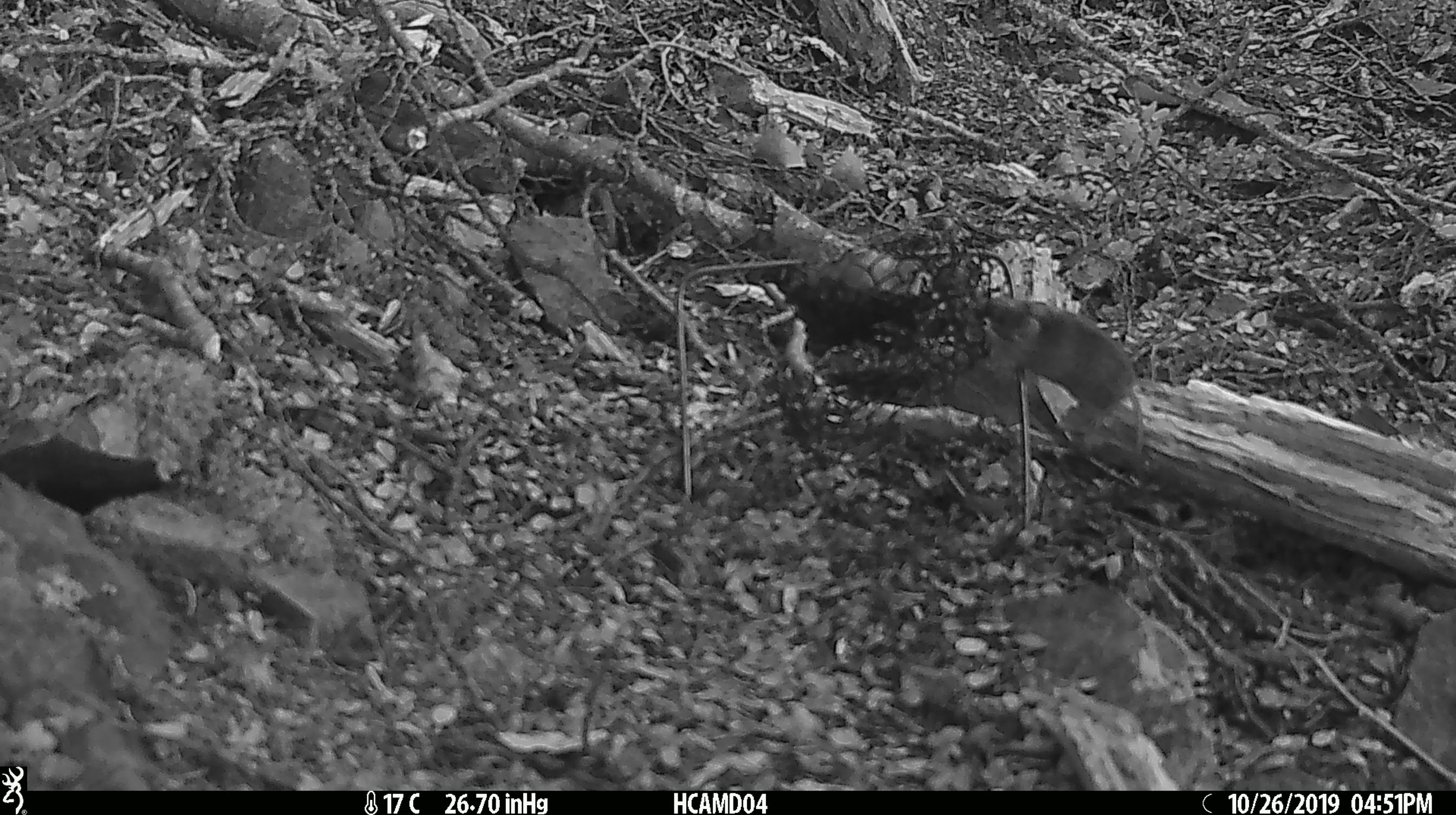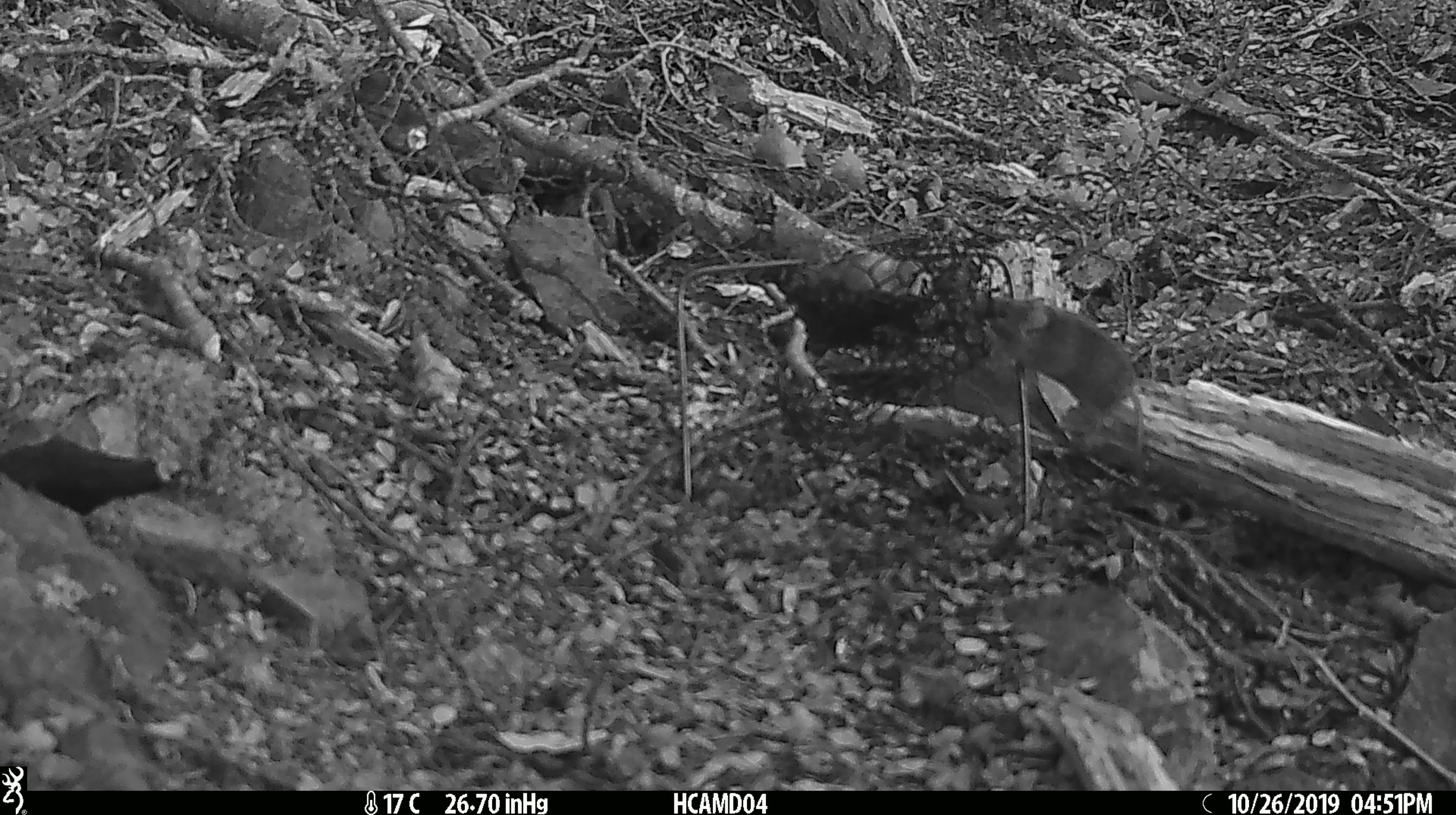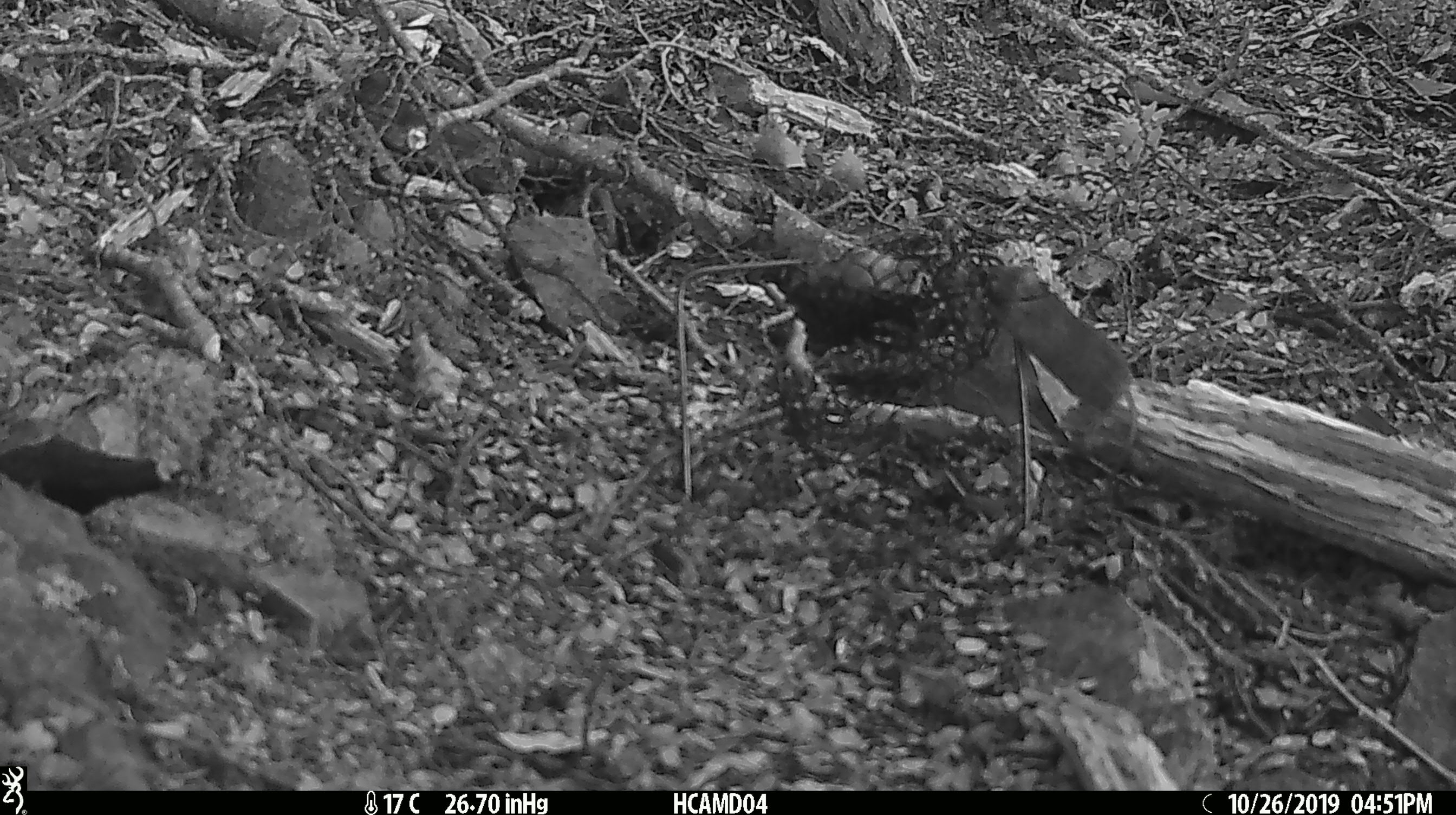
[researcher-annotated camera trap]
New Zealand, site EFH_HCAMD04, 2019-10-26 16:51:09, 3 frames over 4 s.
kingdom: Animalia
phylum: Chordata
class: Mammalia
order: Rodentia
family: Muridae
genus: Mus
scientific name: Mus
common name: mouse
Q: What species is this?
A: Mouse (Mus).